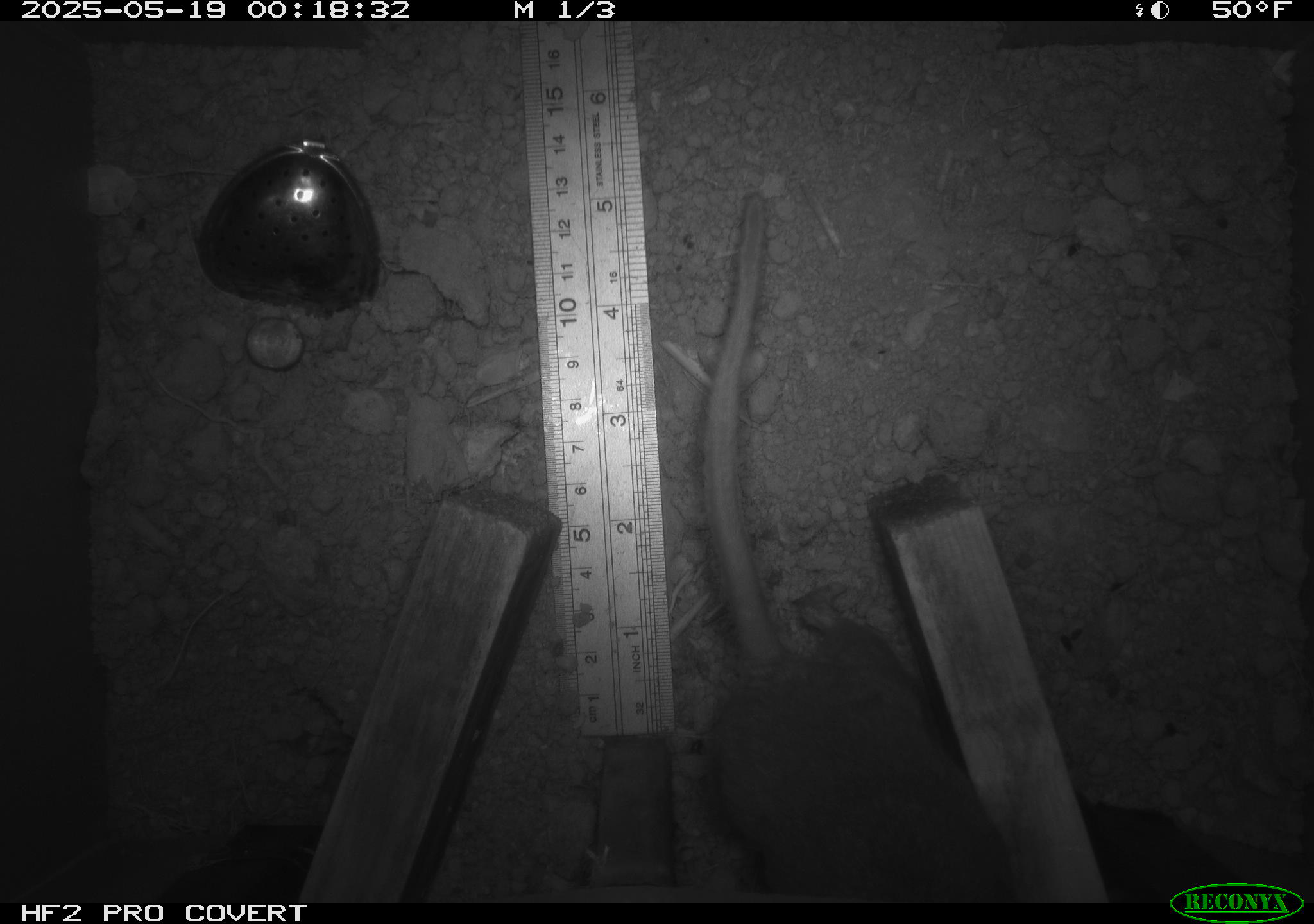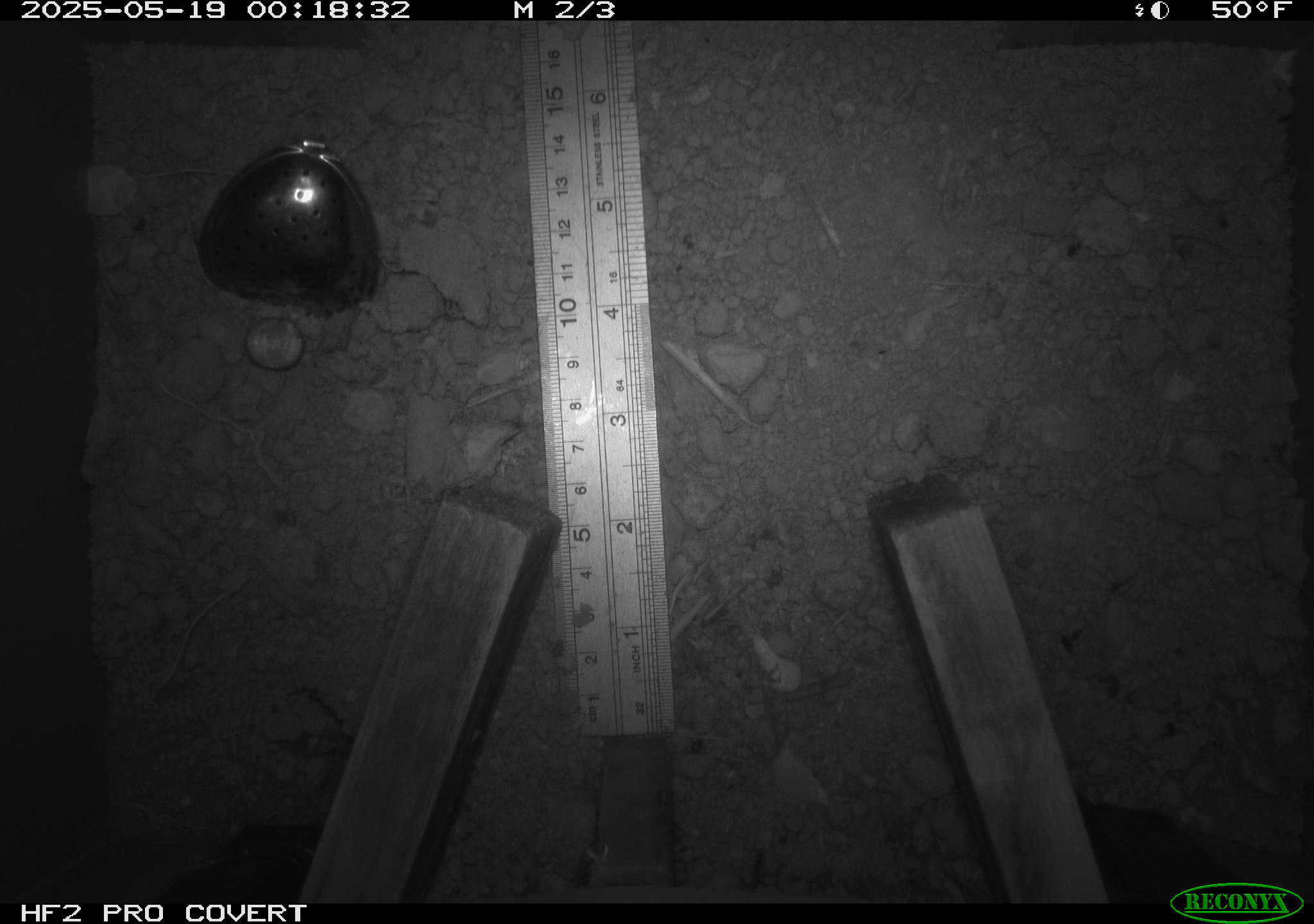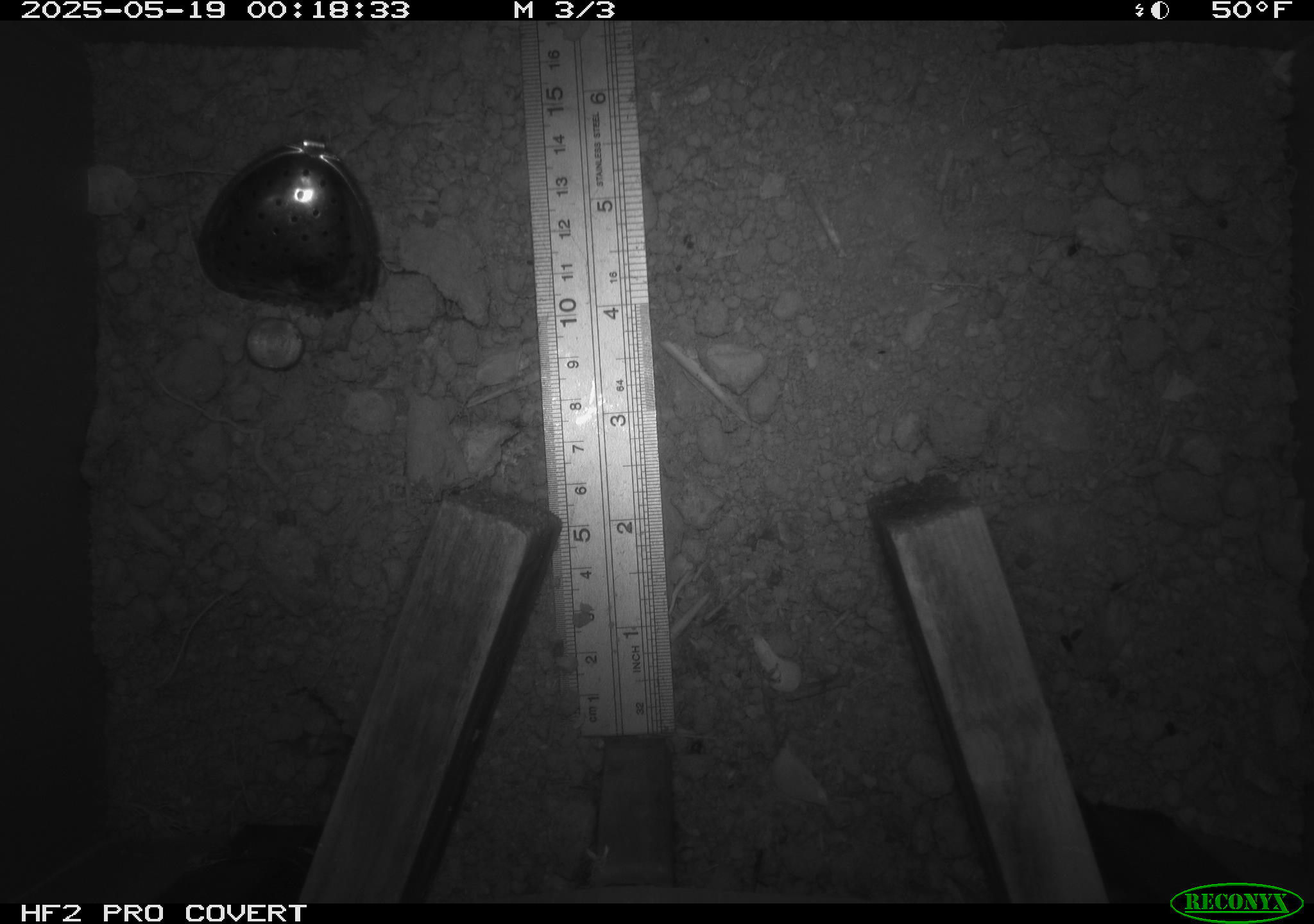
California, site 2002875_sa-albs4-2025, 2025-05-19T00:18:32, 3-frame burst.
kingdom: Animalia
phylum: Chordata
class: Mammalia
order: Rodentia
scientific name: Rodentia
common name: mouse species